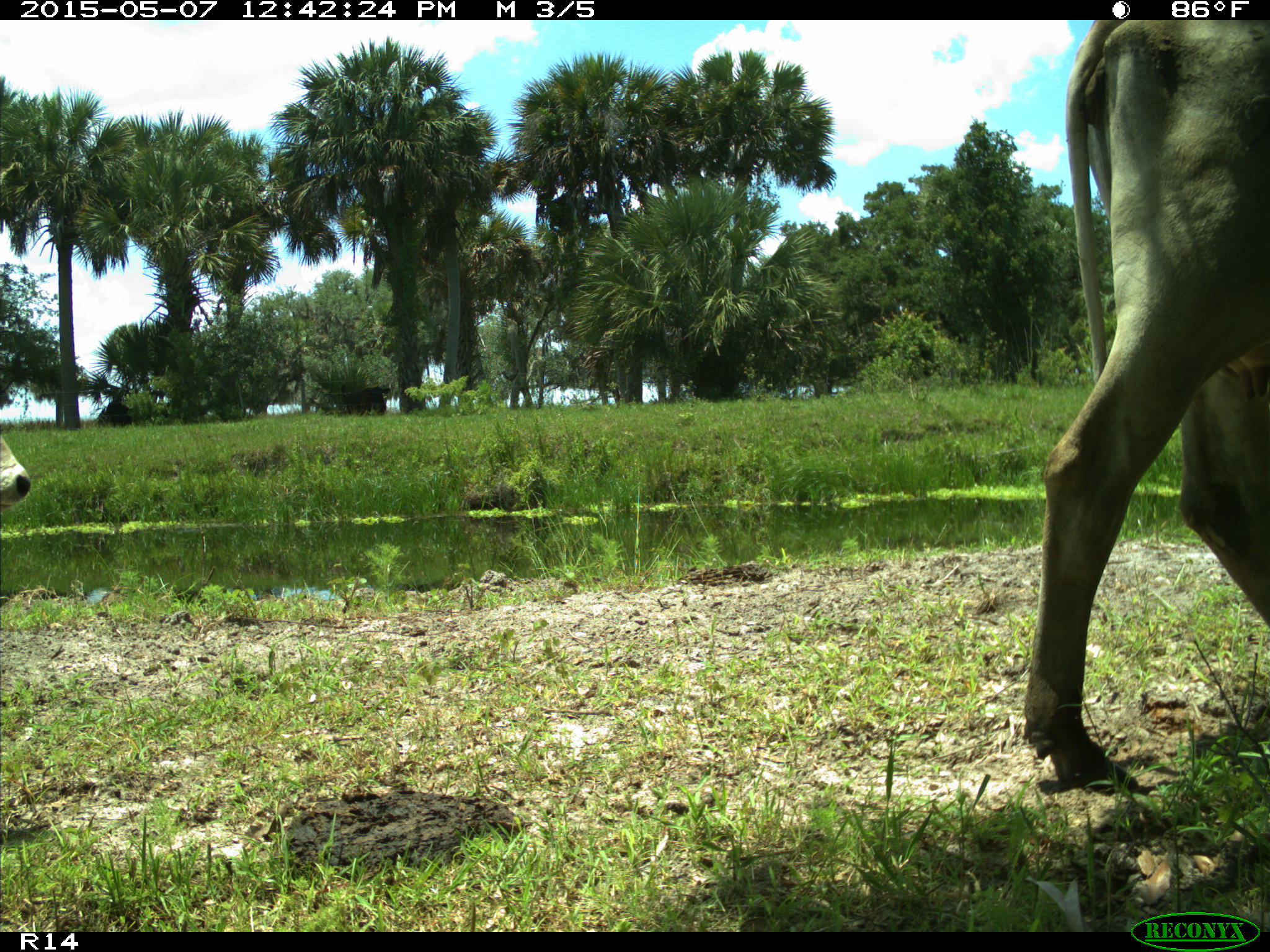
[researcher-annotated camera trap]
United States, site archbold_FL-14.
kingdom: Animalia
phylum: Chordata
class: Mammalia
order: Artiodactyla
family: Bovidae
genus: Bos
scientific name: Bos taurus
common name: domestic cow